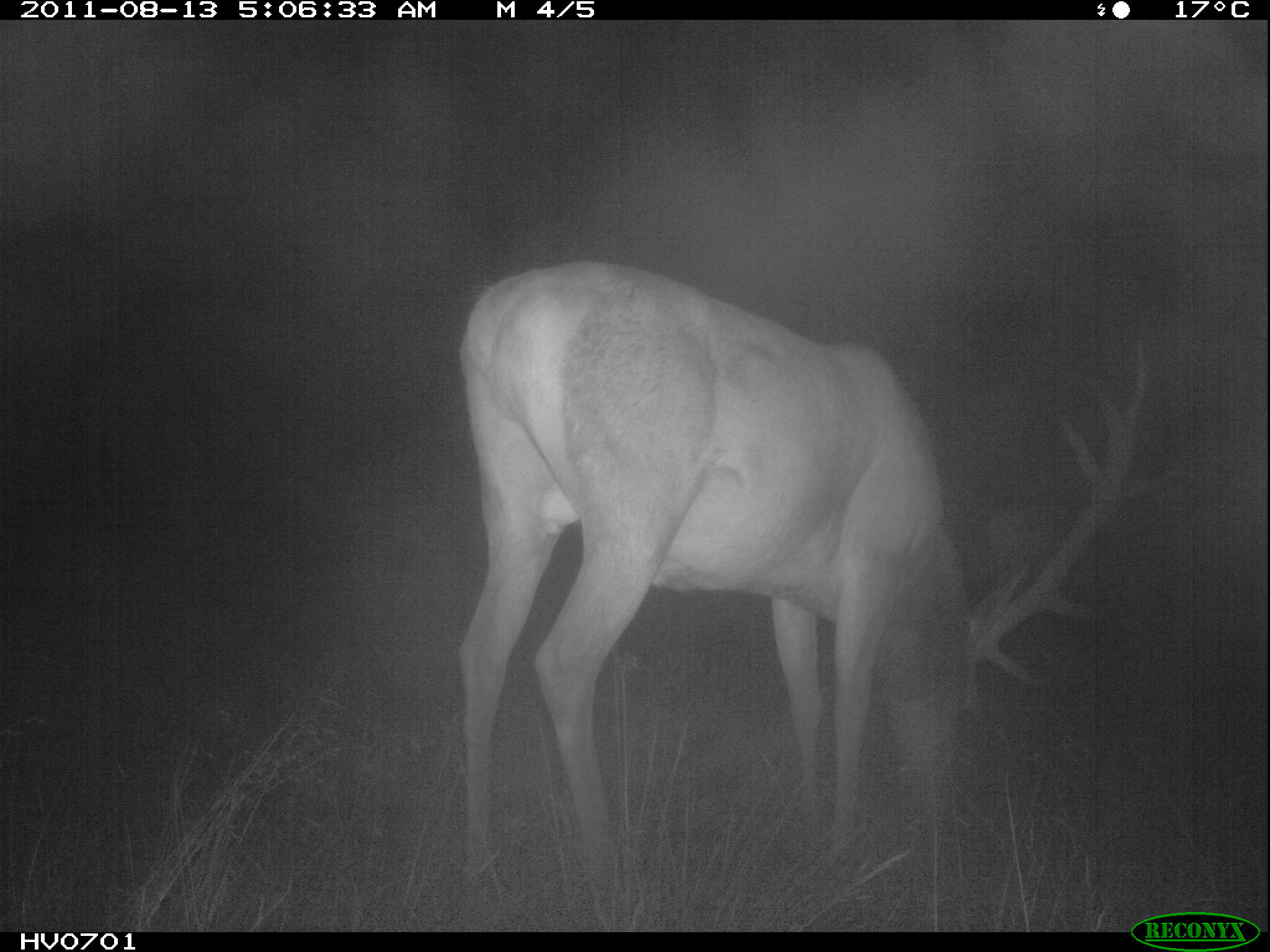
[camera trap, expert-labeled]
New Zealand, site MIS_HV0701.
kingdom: Animalia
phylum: Chordata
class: Mammalia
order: Artiodactyla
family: Cervidae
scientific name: Cervidae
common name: deer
Deer (Cervidae).